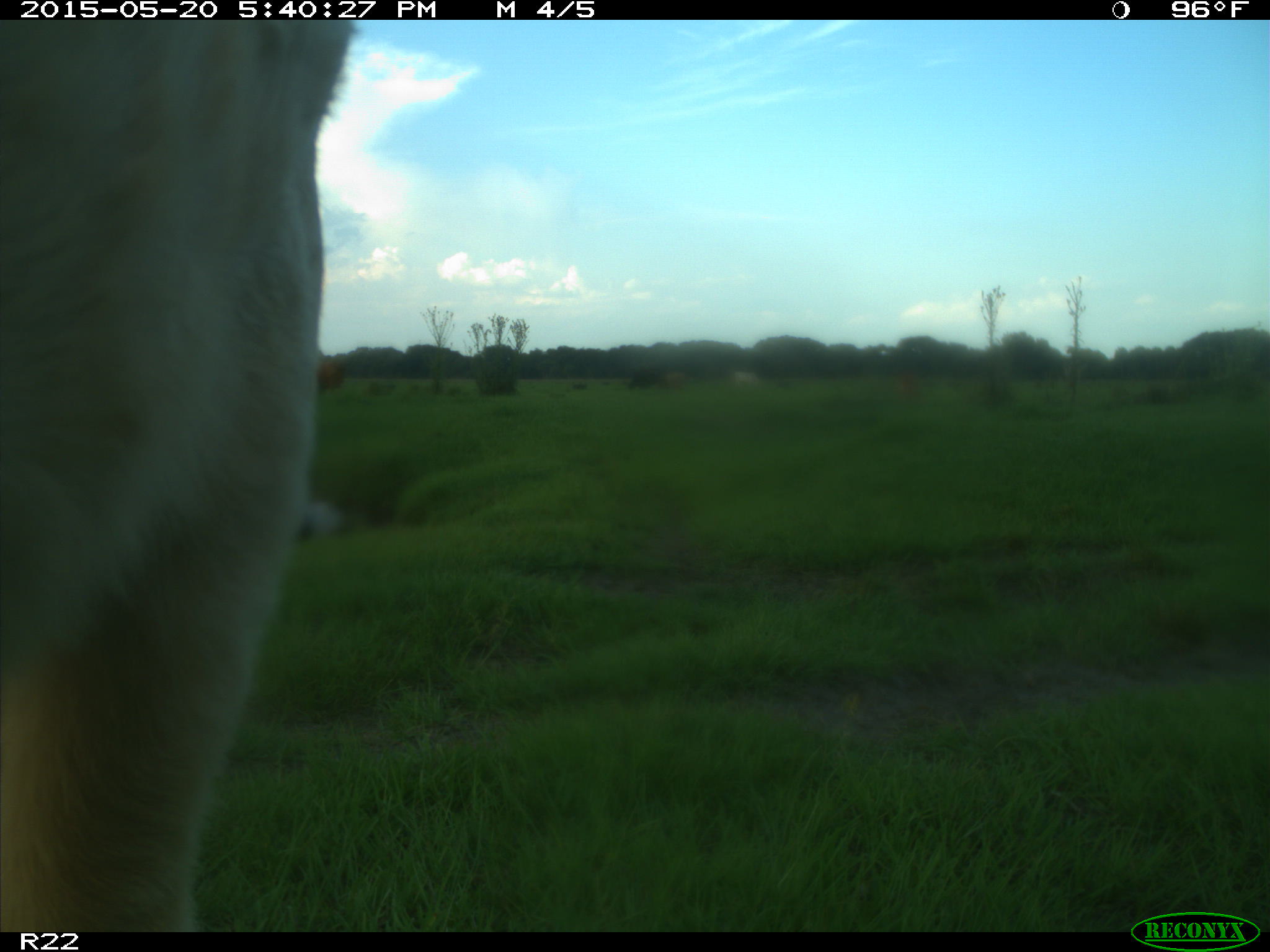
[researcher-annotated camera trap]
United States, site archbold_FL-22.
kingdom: Animalia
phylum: Chordata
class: Mammalia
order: Artiodactyla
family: Bovidae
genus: Bos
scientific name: Bos taurus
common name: domestic cow